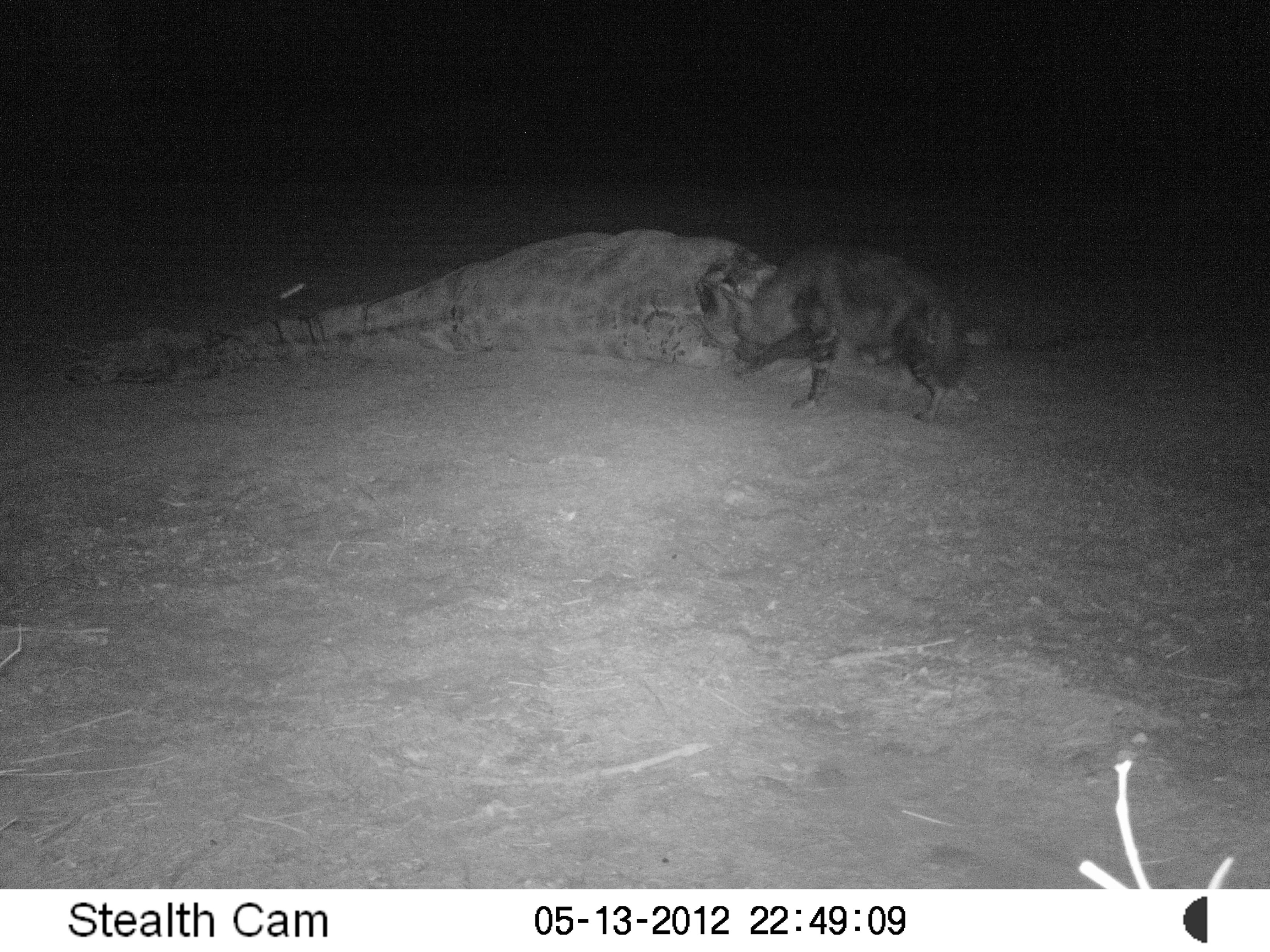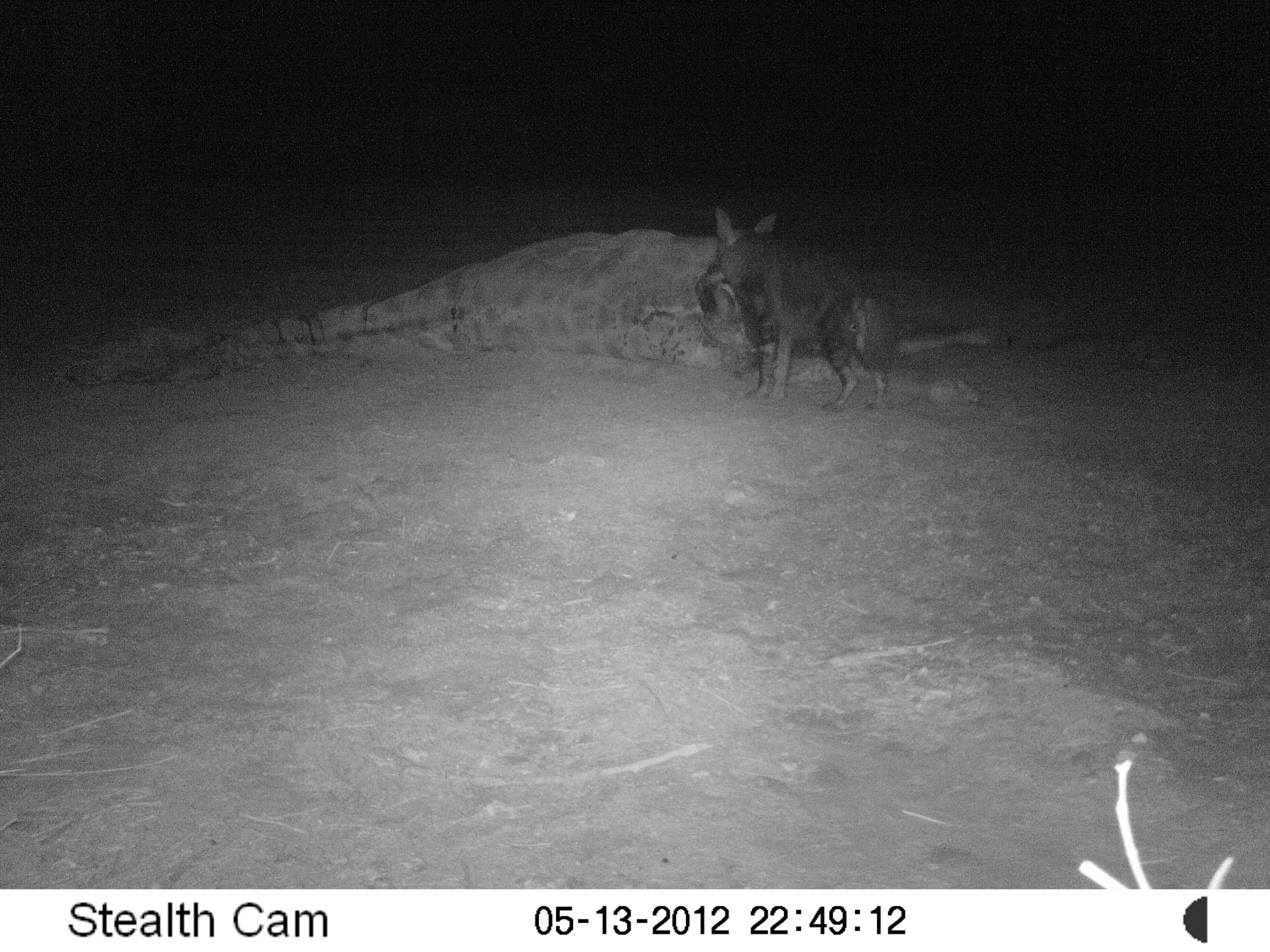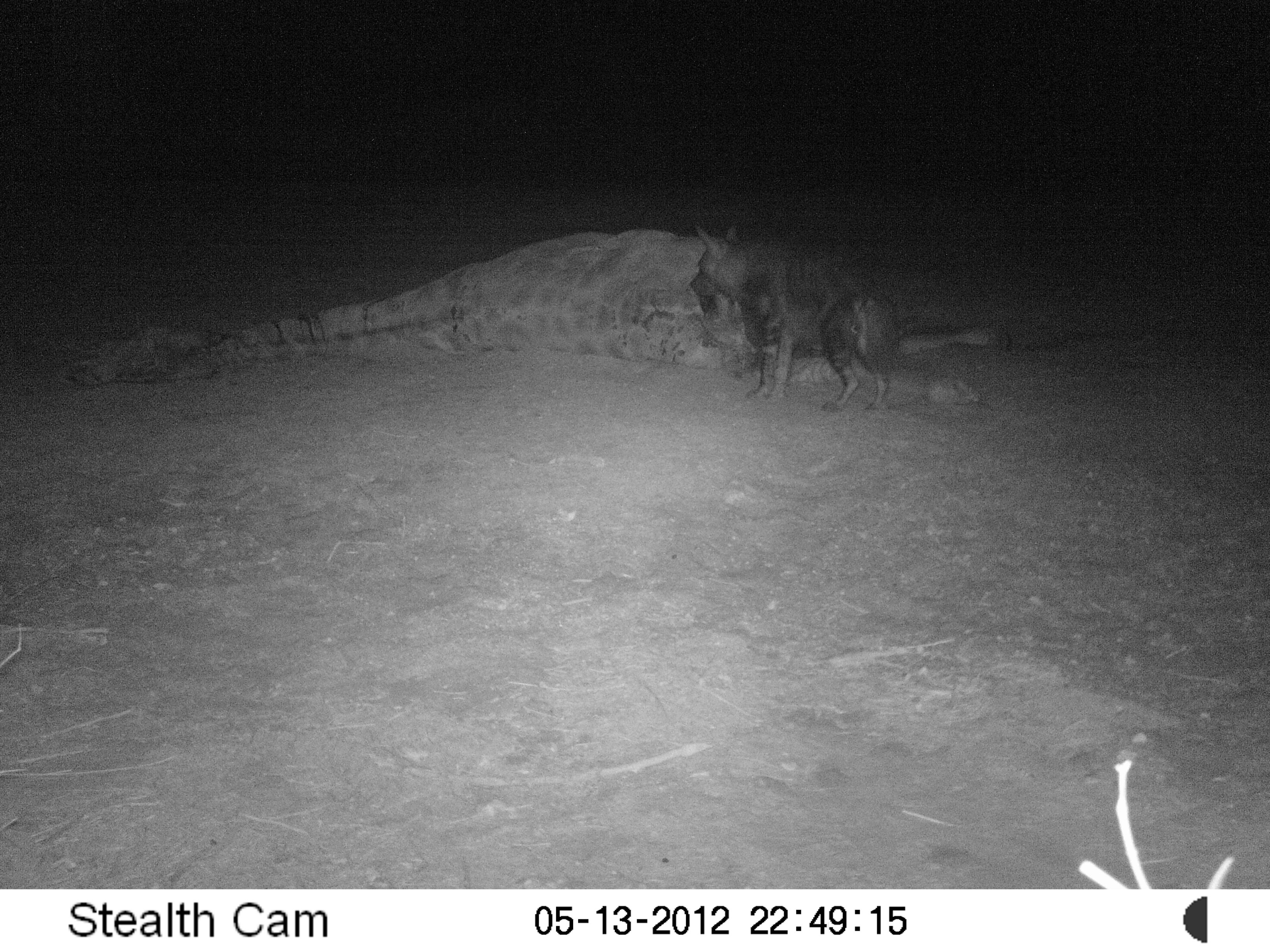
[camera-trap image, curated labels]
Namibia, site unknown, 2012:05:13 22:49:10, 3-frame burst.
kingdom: Animalia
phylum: Chordata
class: Mammalia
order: Carnivora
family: Hyaenidae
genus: Parahyaena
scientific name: Parahyaena brunnea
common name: brown hyena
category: hyaena brunnea